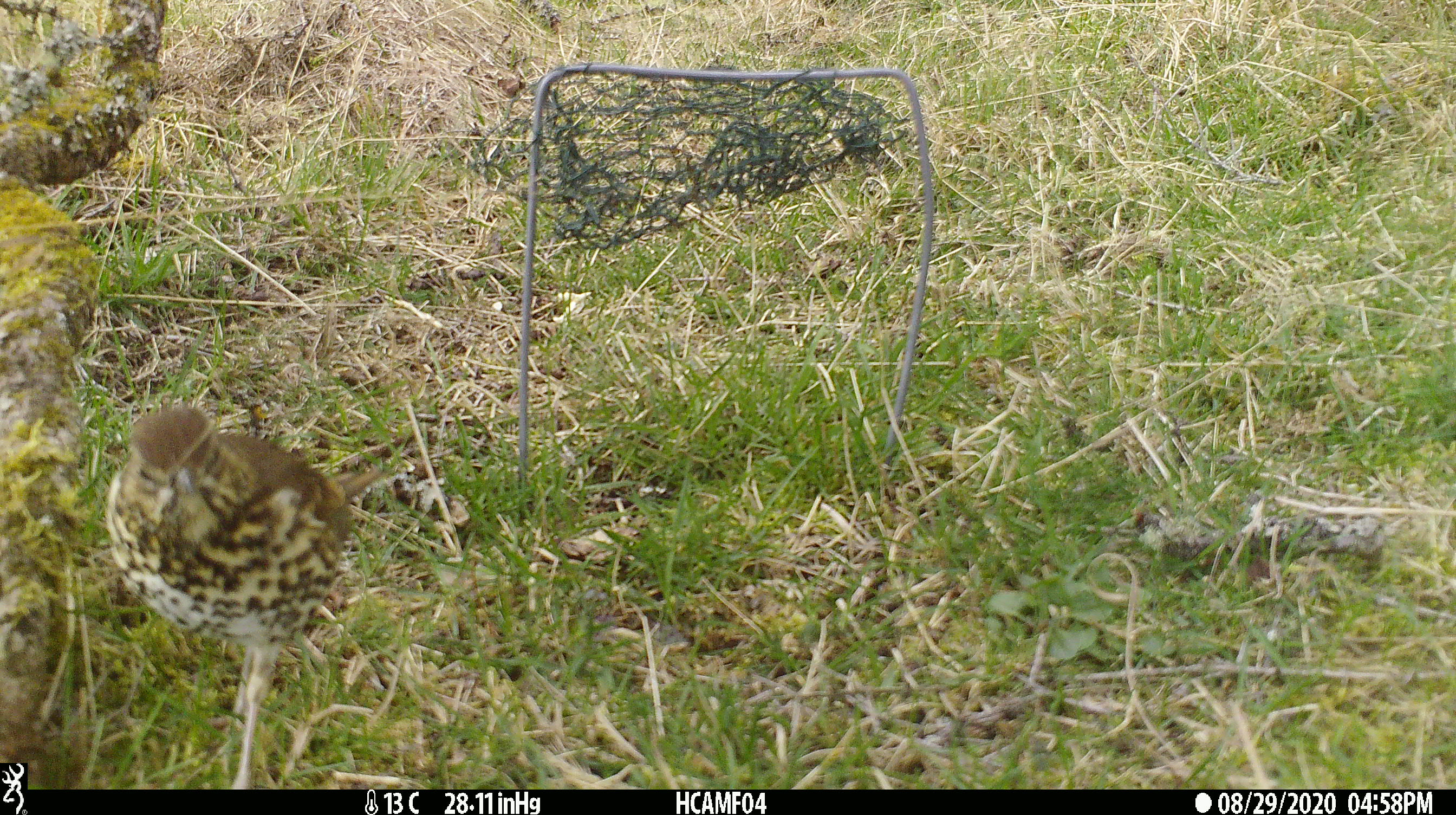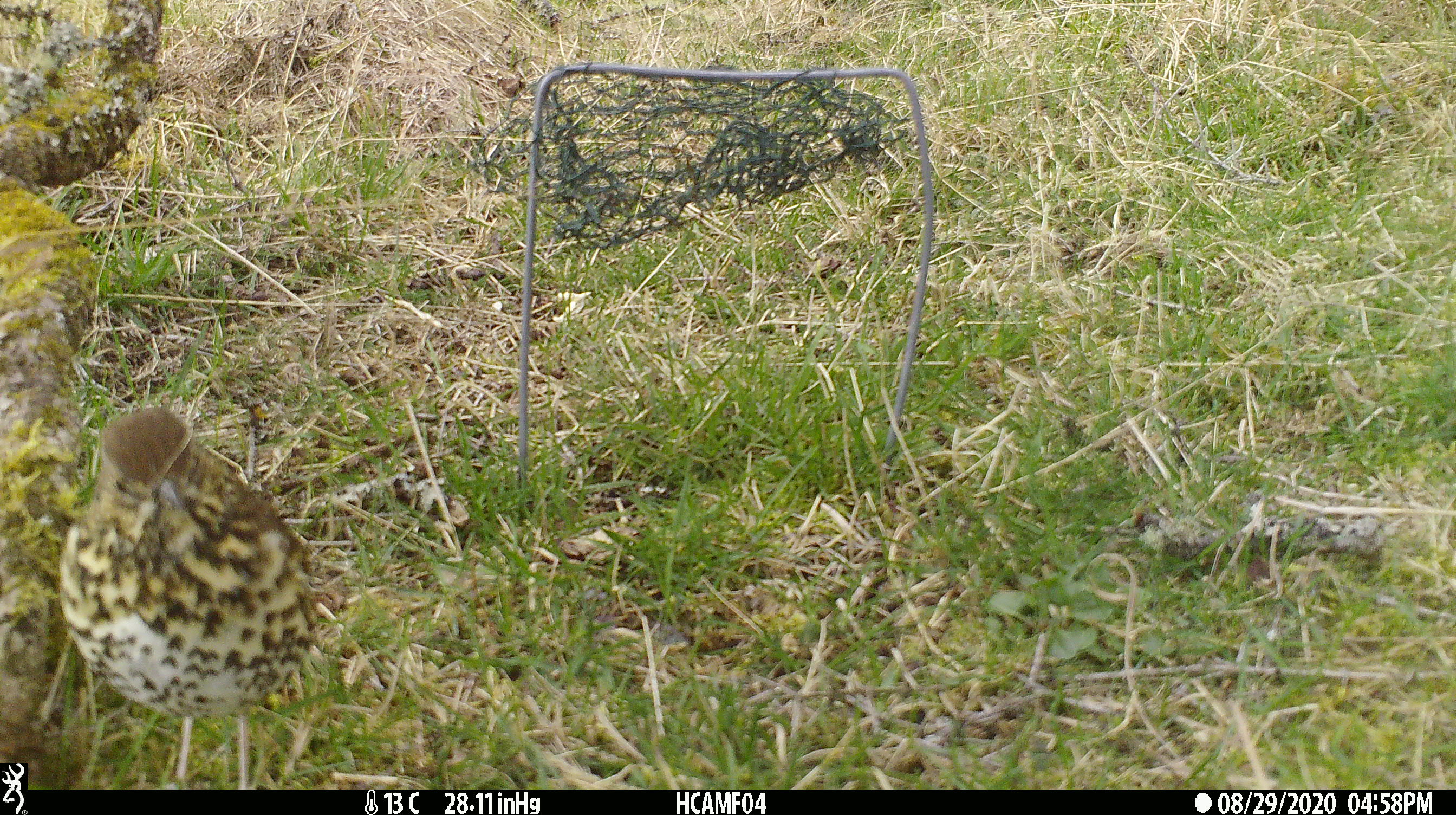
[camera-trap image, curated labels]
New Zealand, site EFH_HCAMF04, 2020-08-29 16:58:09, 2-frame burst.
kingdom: Animalia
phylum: Chordata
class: Aves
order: Passeriformes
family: Turdidae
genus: Turdus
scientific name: Turdus philomelos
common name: song thrush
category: thrush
Thrush (song thrush) (Turdus philomelos).